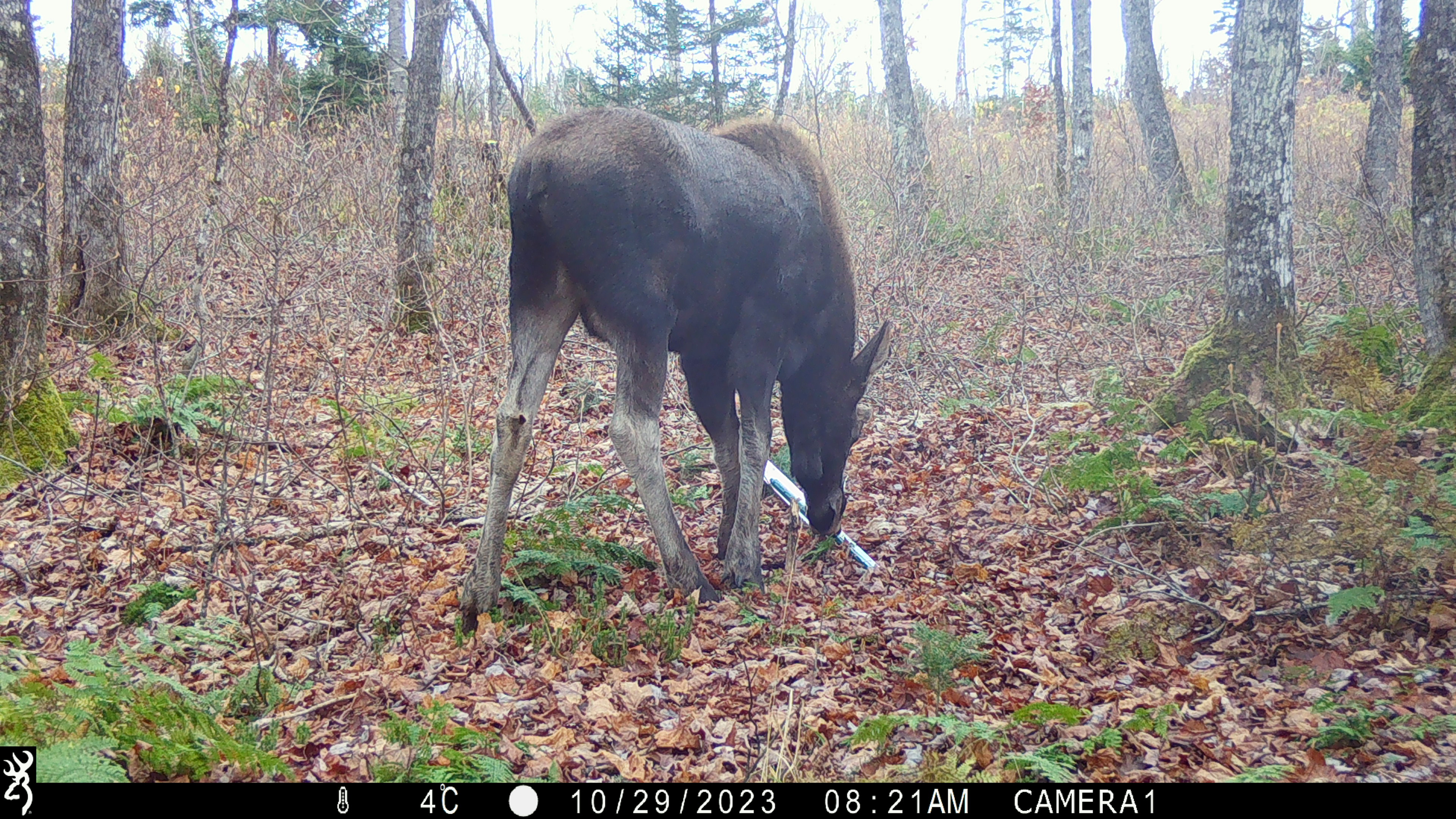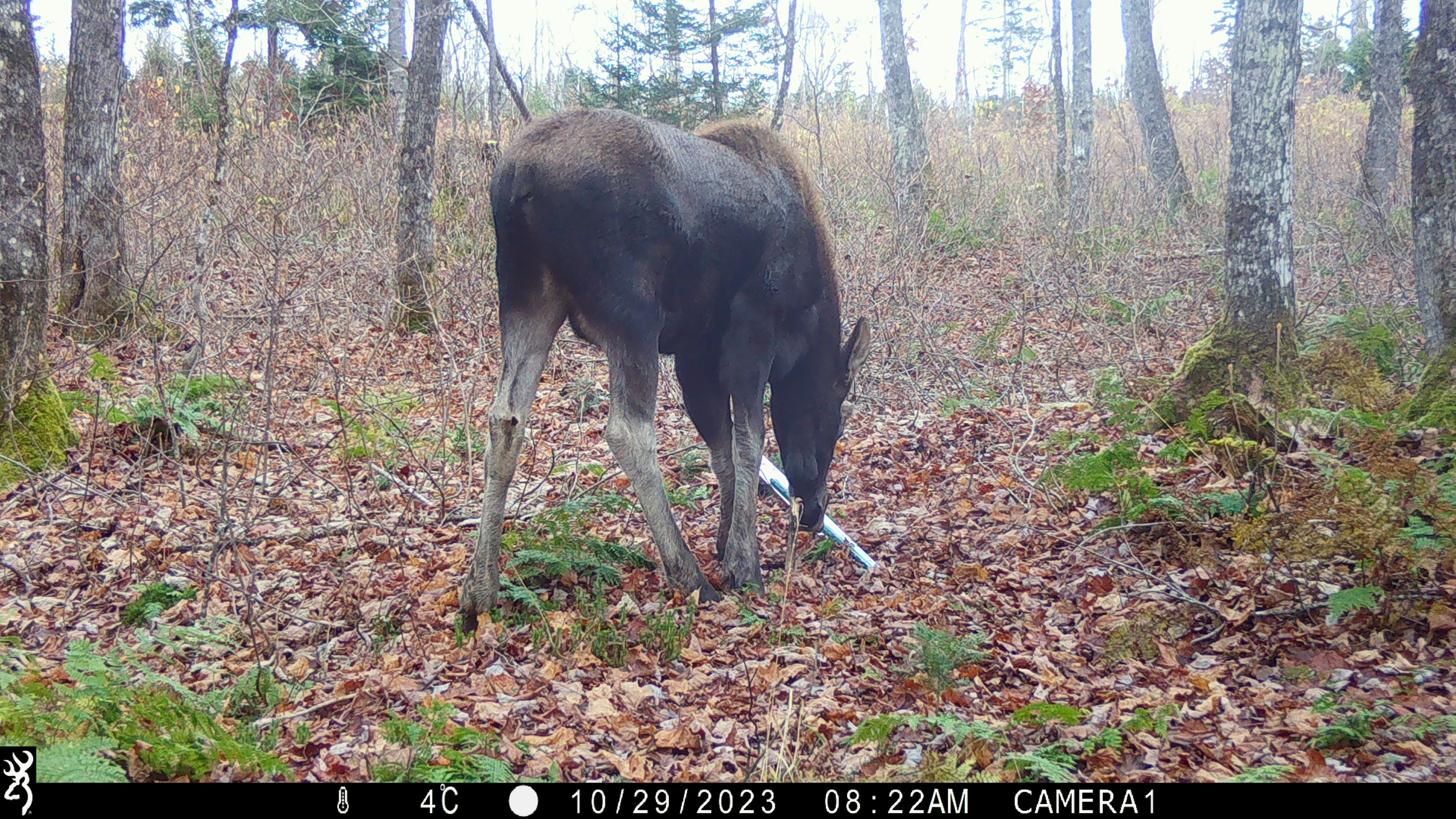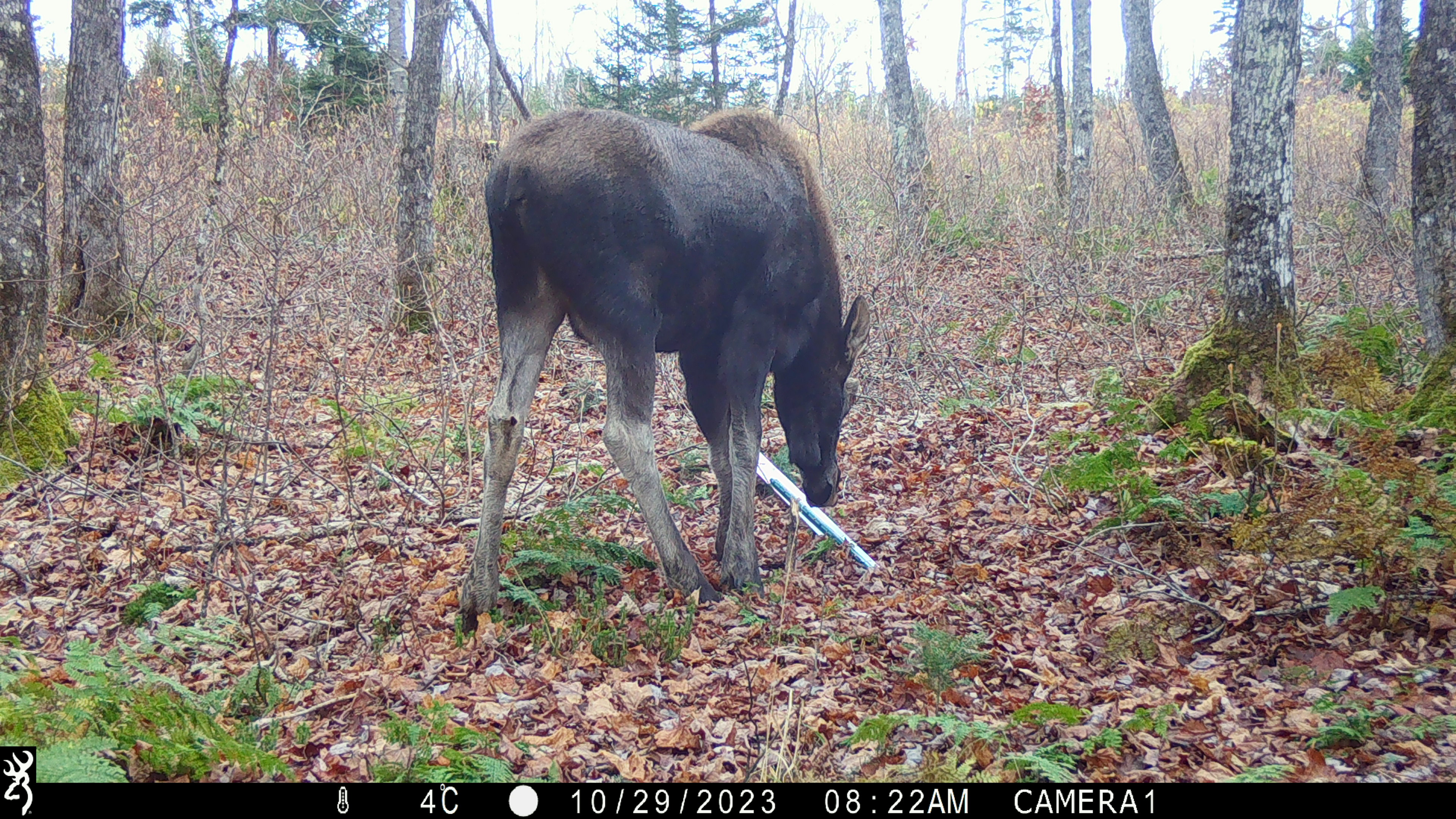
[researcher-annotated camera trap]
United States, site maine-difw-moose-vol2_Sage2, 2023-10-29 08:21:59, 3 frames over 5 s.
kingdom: Animalia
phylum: Chordata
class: Mammalia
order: Artiodactyla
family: Cervidae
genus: Alces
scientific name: Alces alces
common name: moose